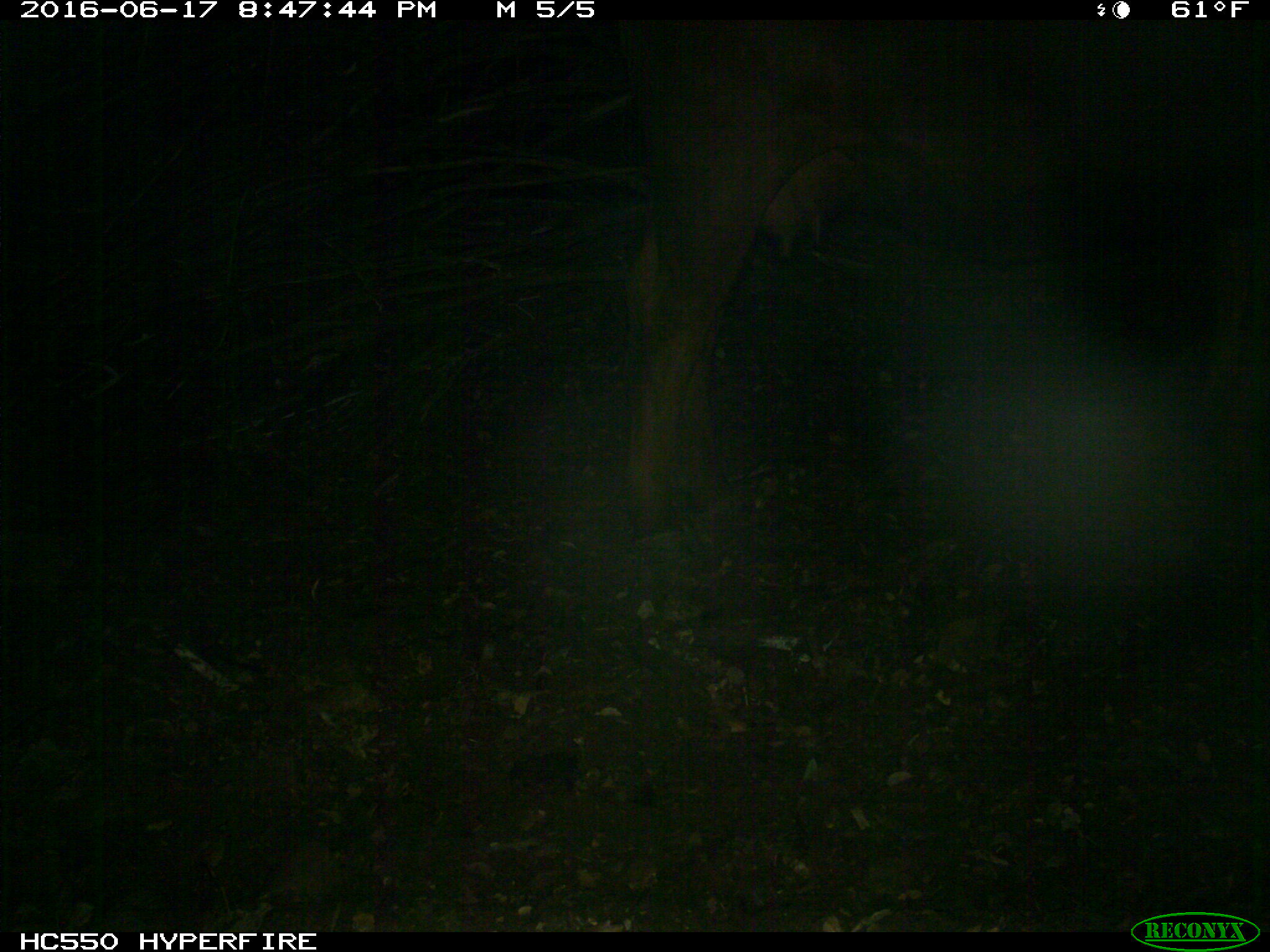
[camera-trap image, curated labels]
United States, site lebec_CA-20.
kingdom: Animalia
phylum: Chordata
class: Mammalia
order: Artiodactyla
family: Bovidae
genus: Bos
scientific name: Bos taurus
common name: domestic cow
Bos taurus (domestic cow).